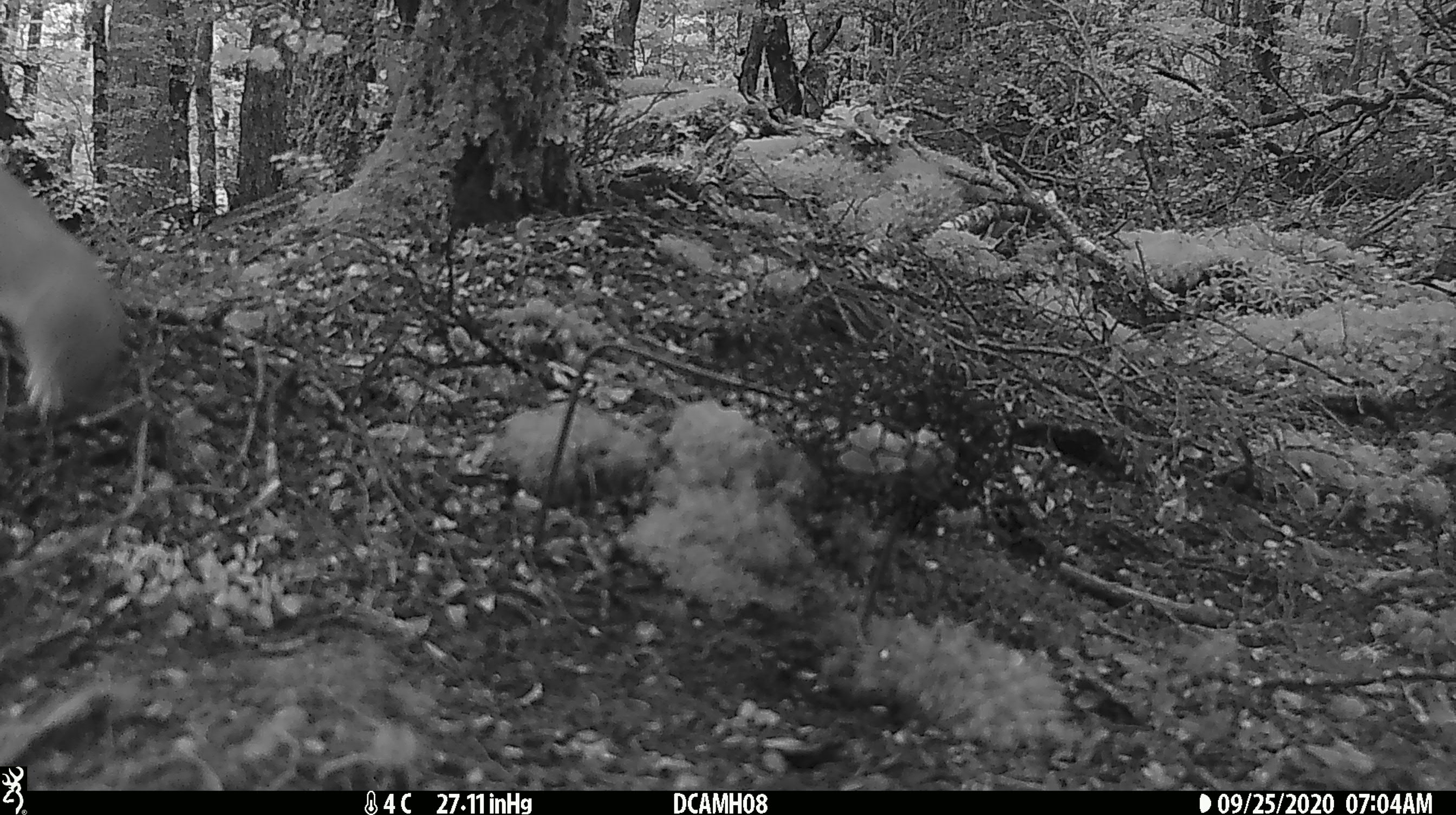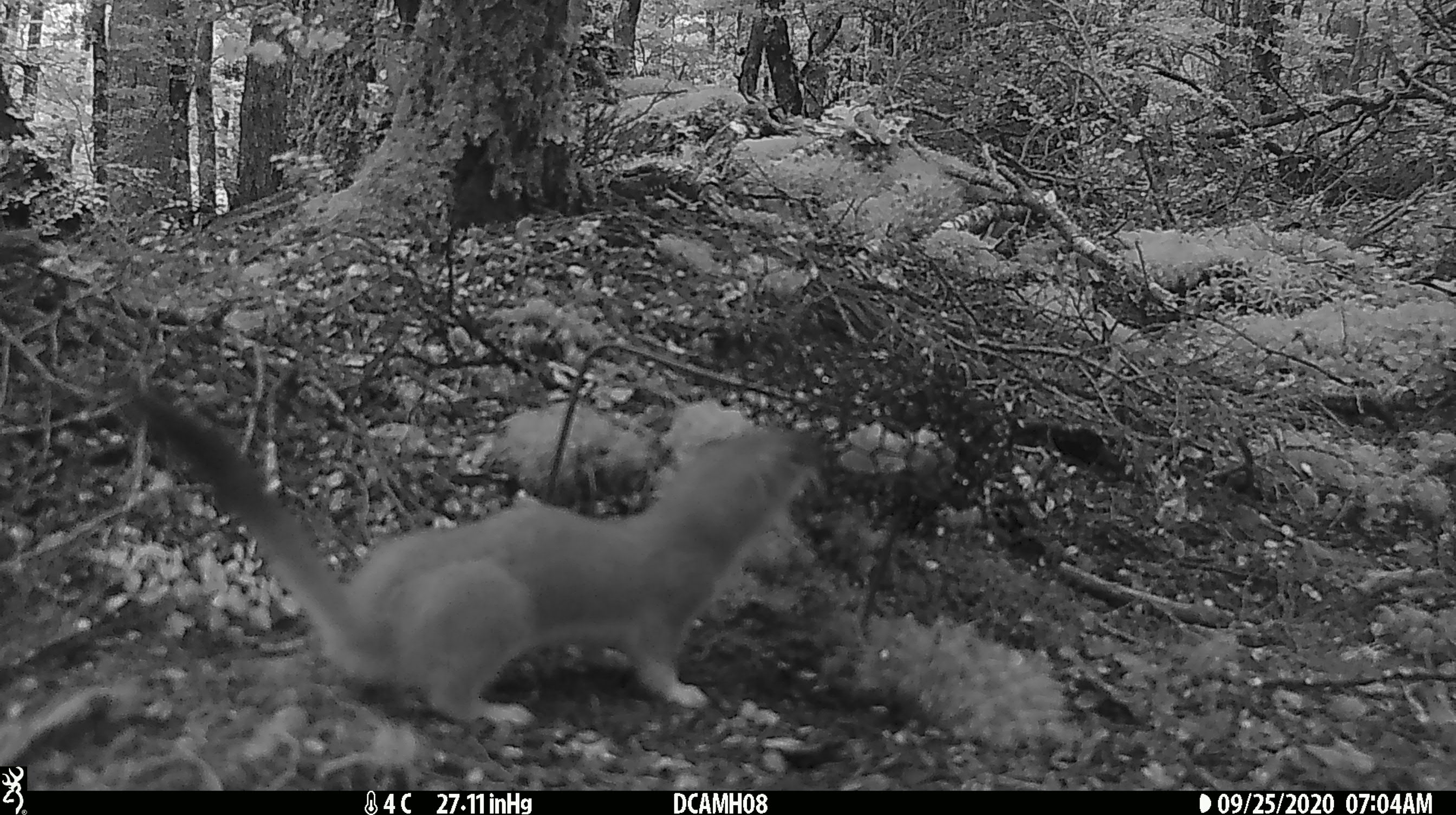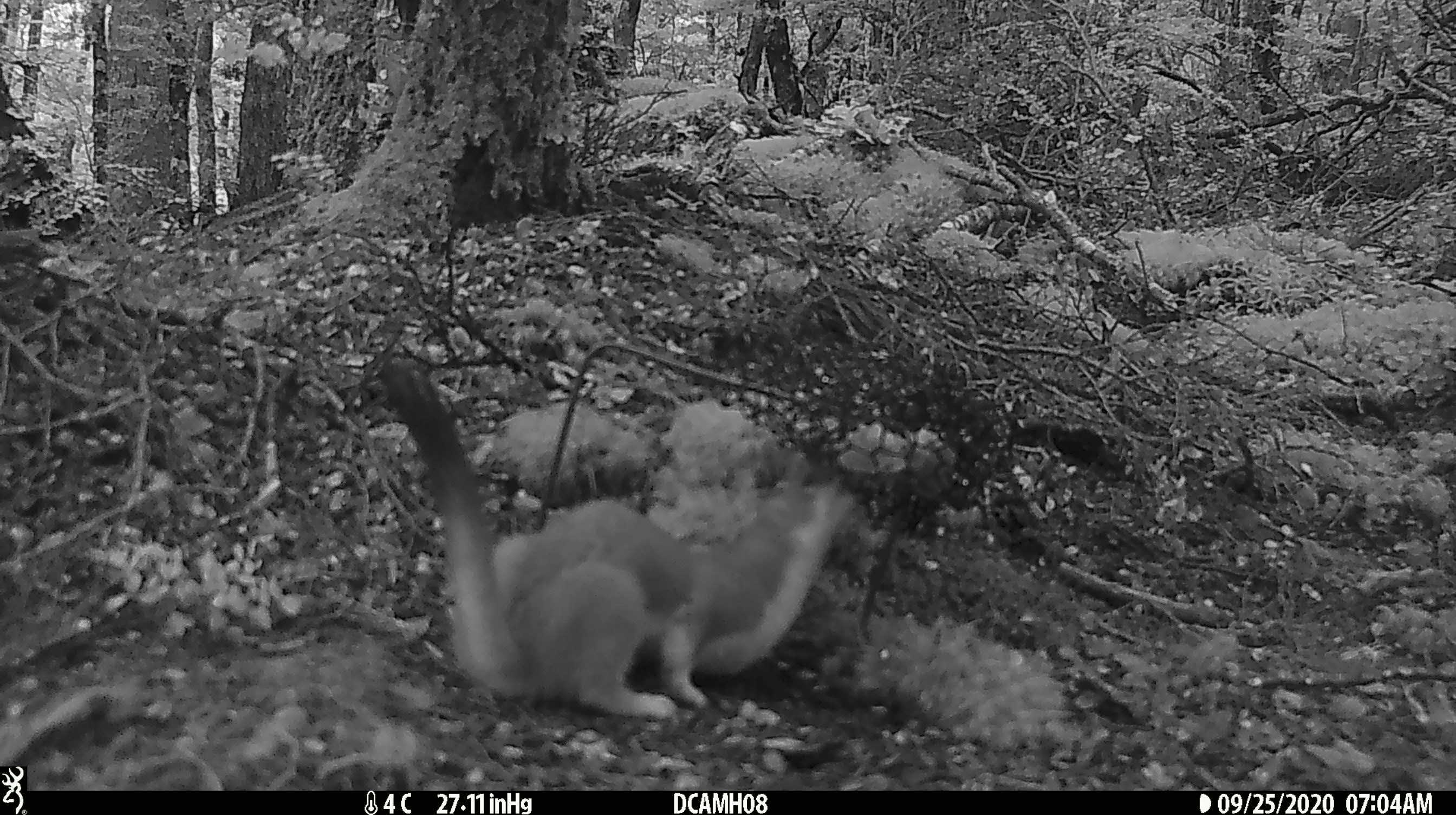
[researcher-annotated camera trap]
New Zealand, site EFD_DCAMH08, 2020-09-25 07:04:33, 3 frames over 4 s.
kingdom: Animalia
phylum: Chordata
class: Mammalia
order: Carnivora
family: Mustelidae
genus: Mustela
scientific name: Mustela erminea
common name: stoat